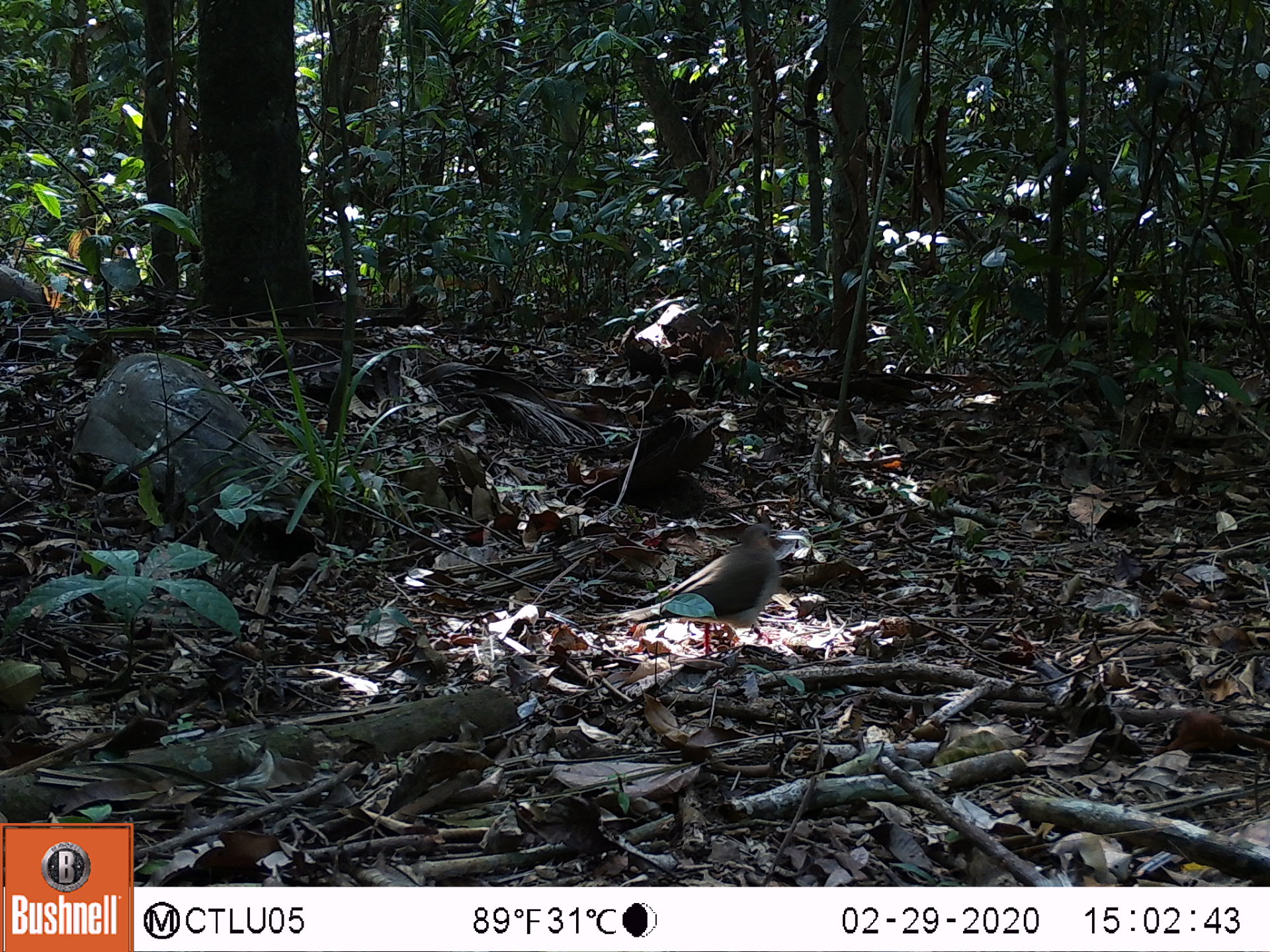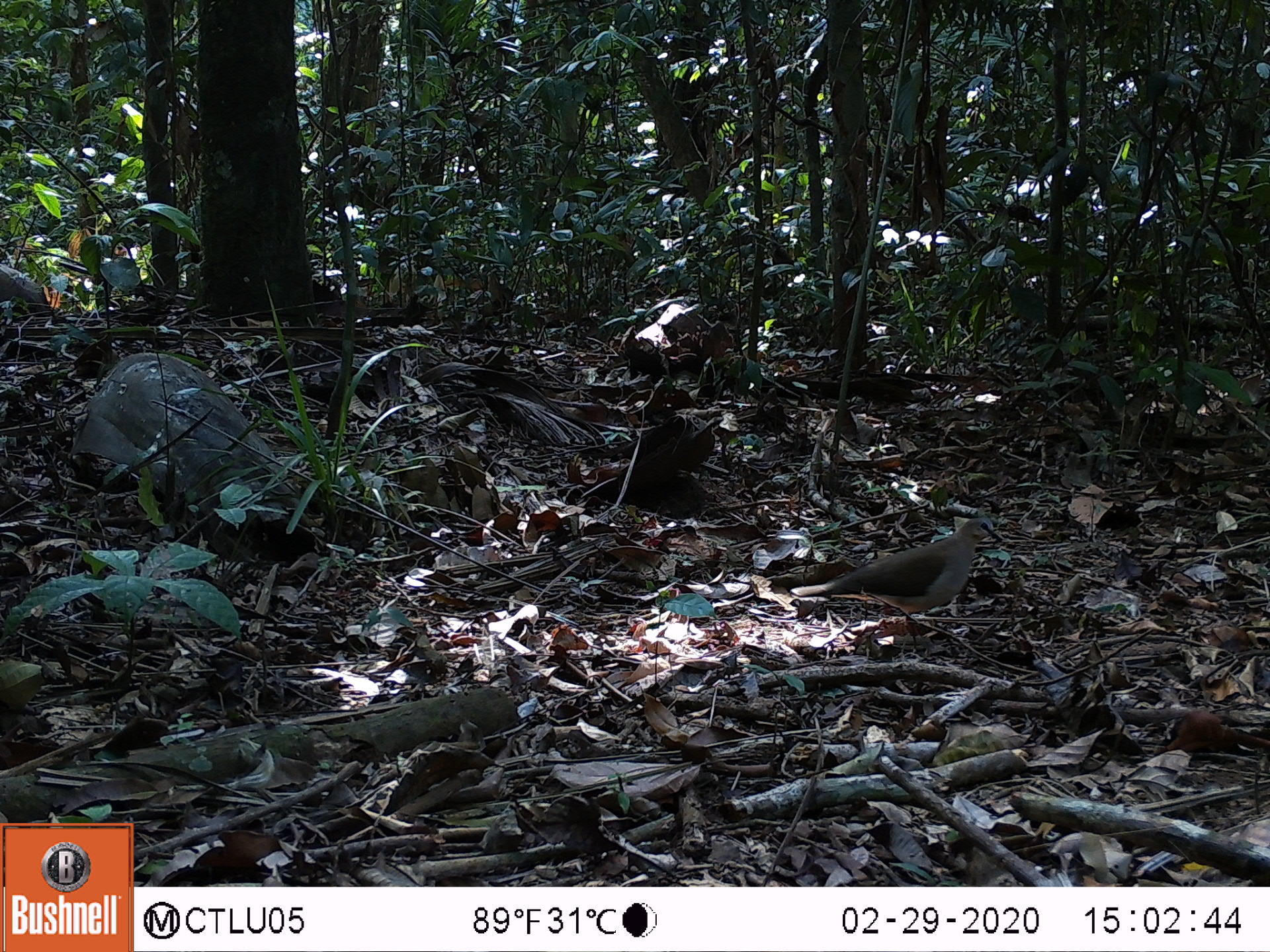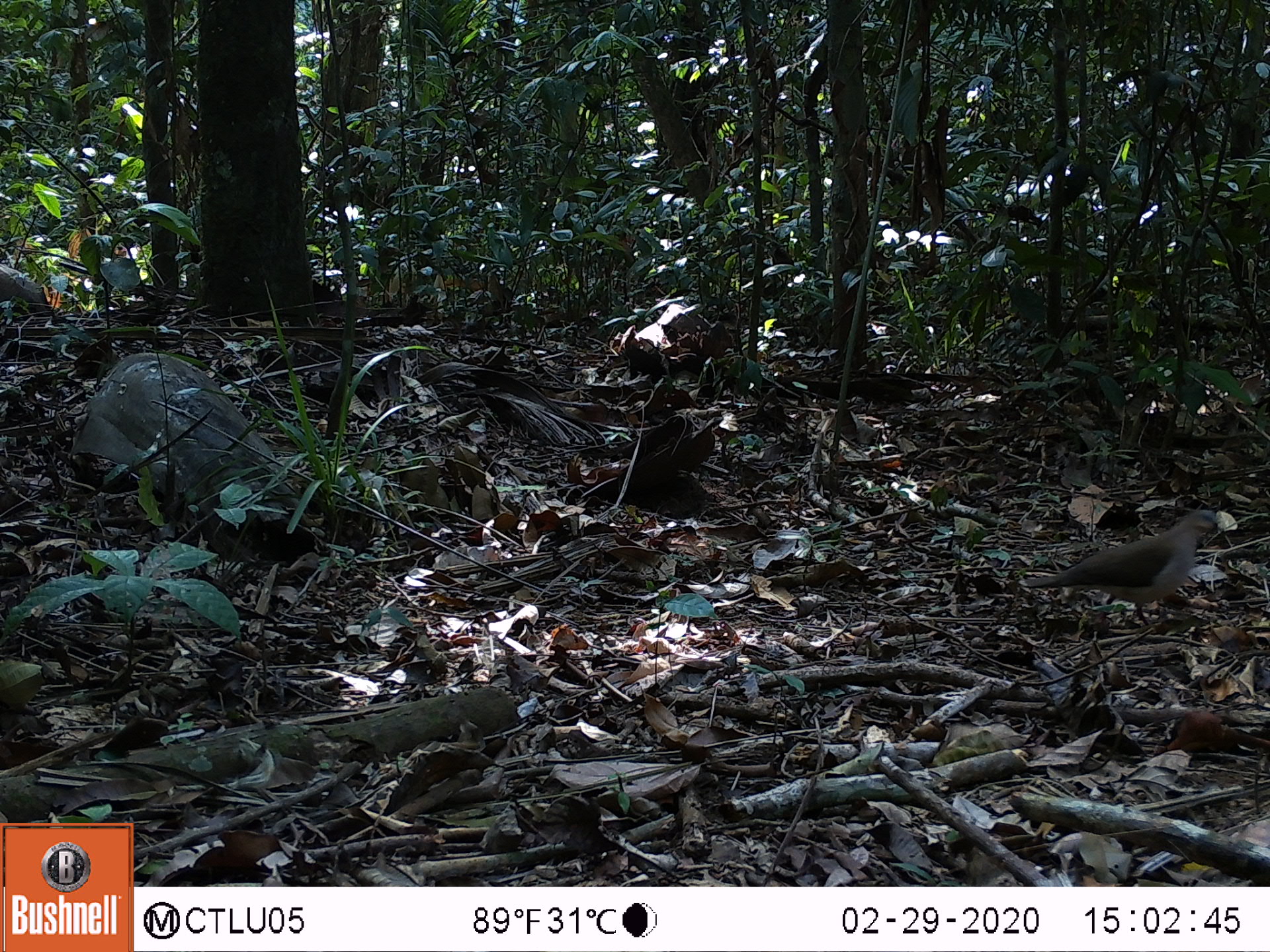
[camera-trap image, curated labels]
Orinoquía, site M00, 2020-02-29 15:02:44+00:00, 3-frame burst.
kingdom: Animalia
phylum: Chordata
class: Aves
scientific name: Aves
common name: bird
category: unknown bird